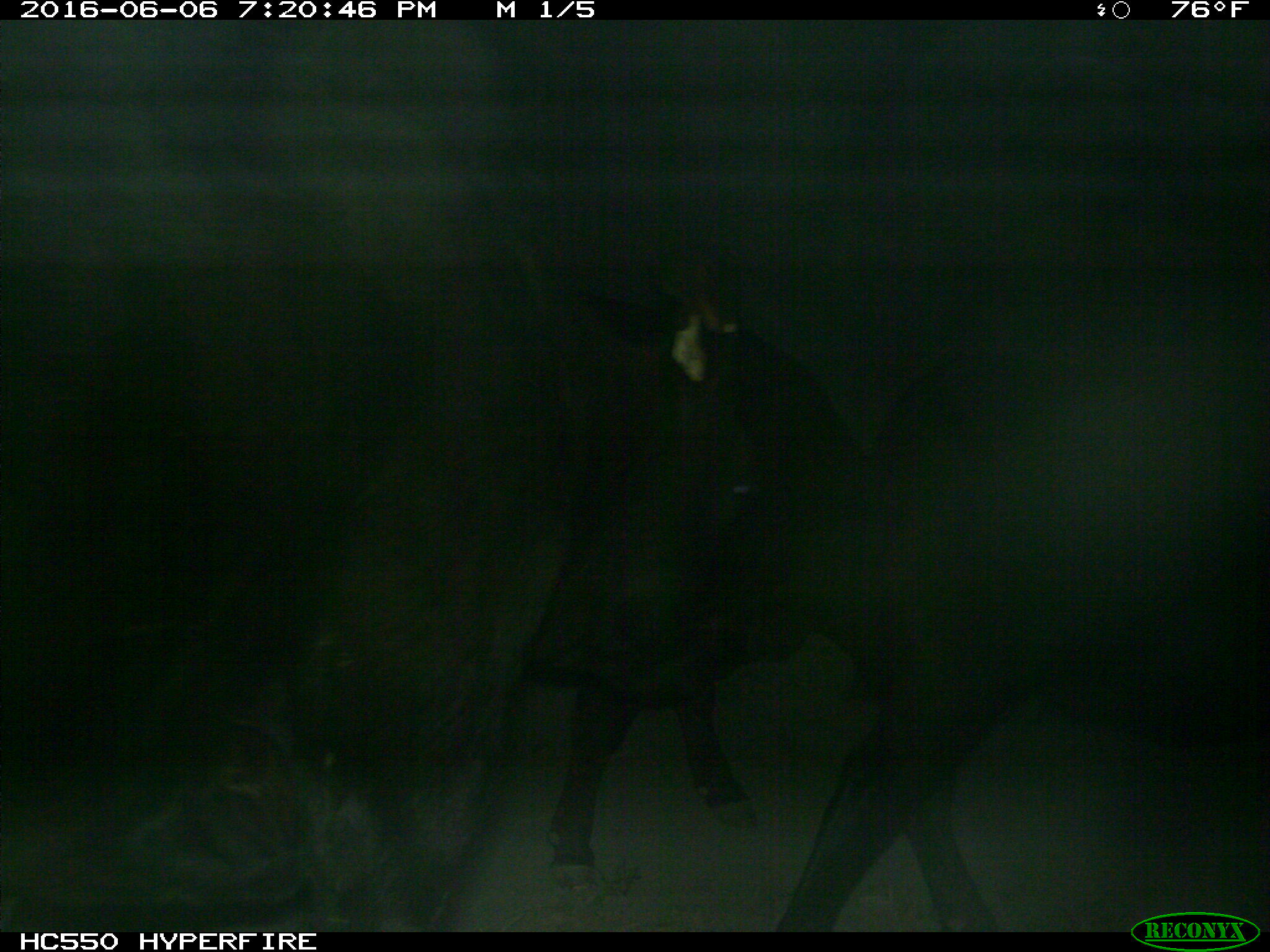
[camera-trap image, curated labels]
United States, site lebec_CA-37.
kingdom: Animalia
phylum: Chordata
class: Mammalia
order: Artiodactyla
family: Bovidae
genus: Bos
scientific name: Bos taurus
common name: domestic cow